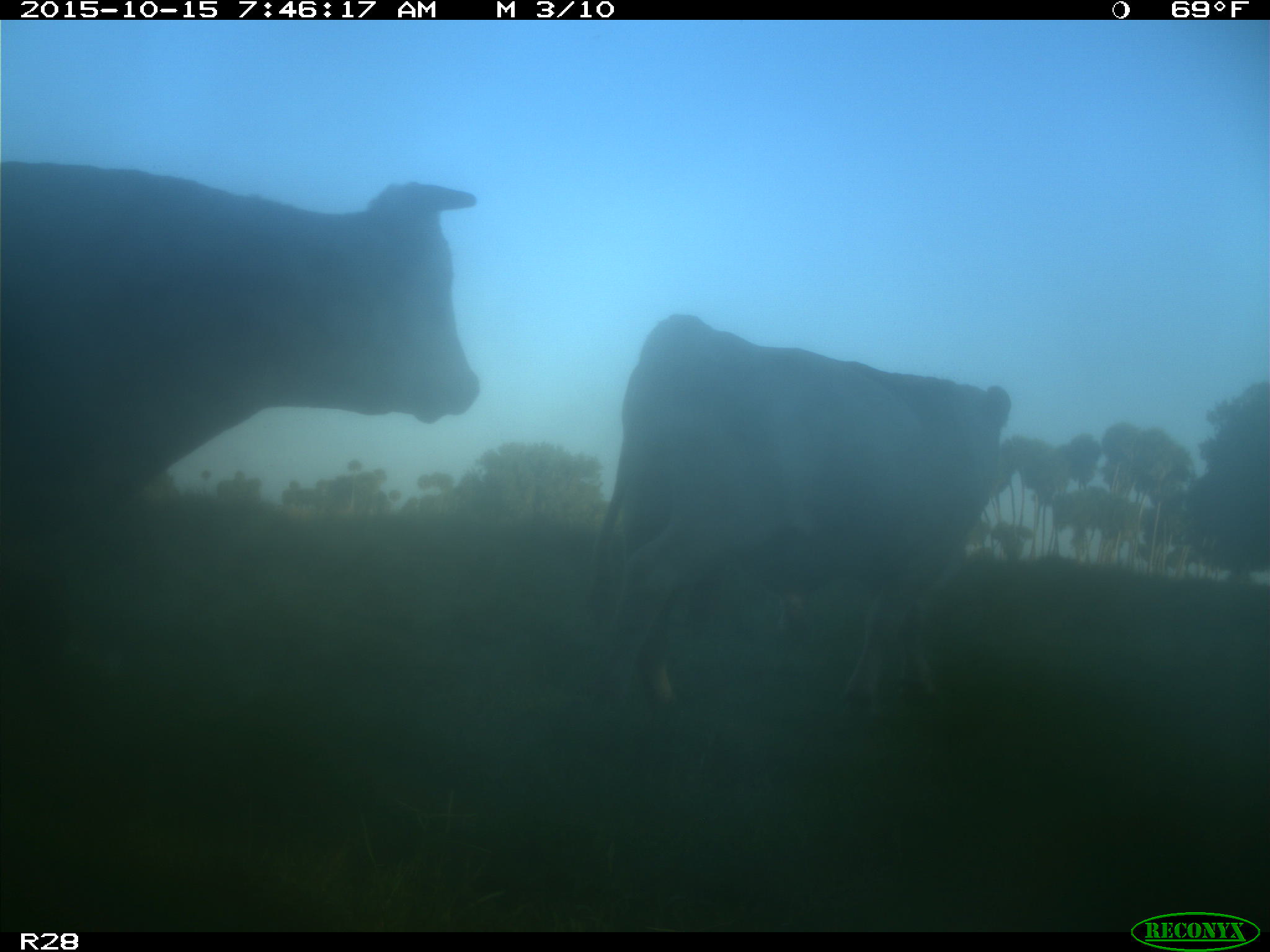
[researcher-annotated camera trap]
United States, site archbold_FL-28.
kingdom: Animalia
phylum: Chordata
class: Mammalia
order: Artiodactyla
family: Bovidae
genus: Bos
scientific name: Bos taurus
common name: domestic cow